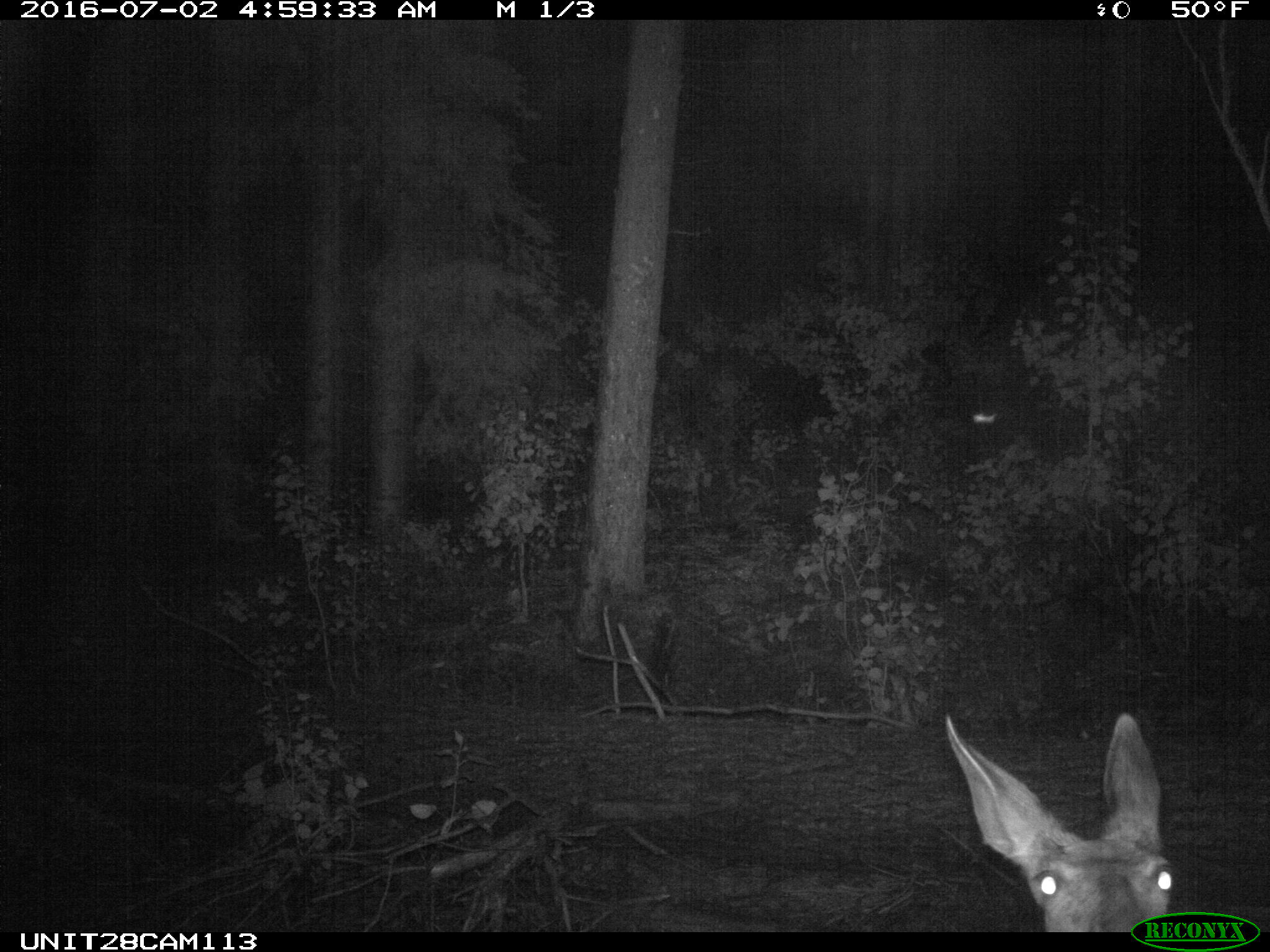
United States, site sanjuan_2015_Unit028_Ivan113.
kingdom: Animalia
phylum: Chordata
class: Mammalia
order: Artiodactyla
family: Cervidae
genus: Odocoileus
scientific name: Odocoileus hemionus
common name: mule deer